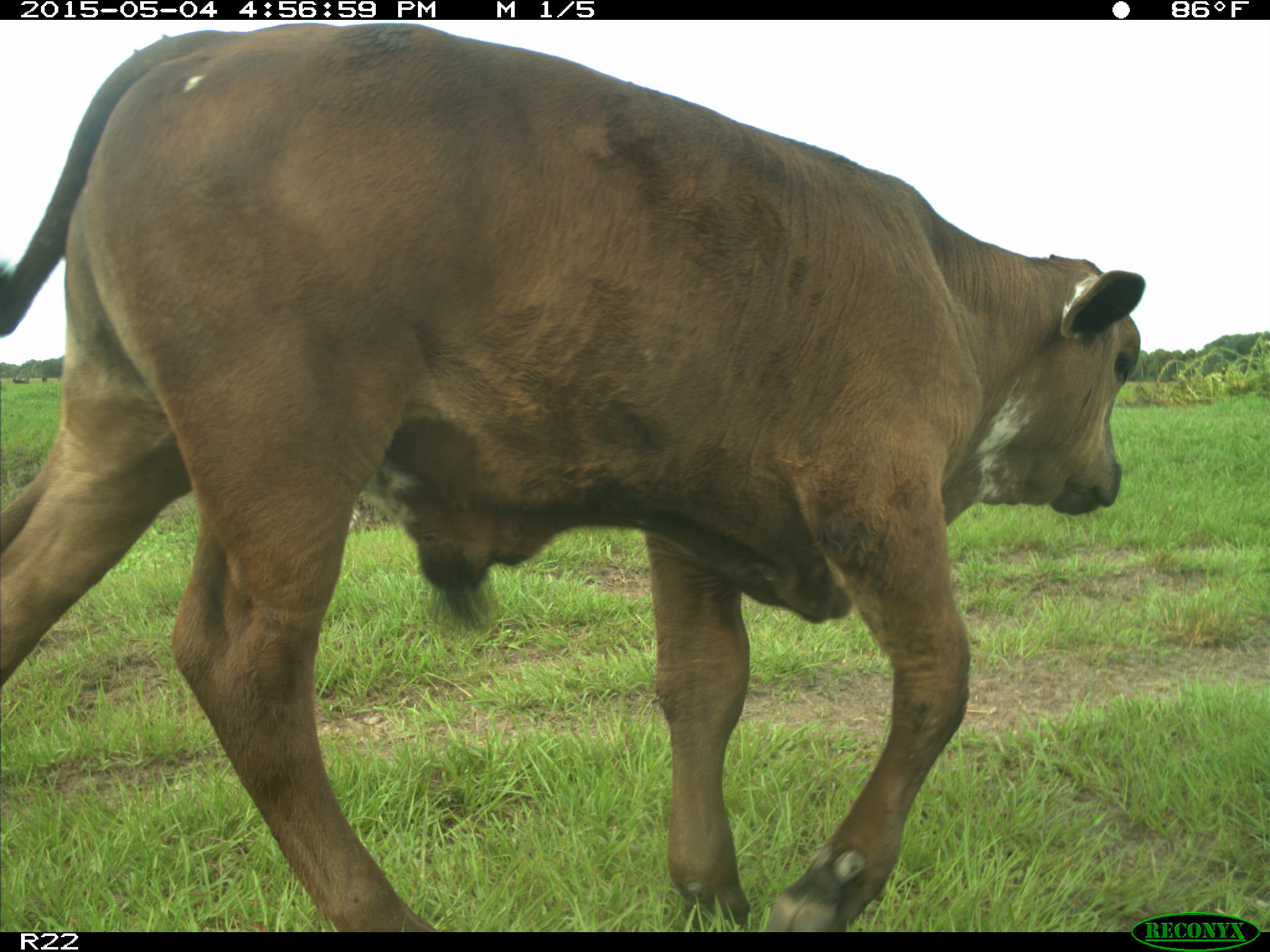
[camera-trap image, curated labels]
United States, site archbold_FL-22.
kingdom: Animalia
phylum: Chordata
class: Mammalia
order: Artiodactyla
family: Bovidae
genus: Bos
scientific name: Bos taurus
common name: domestic cow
Bos taurus (domestic cow).